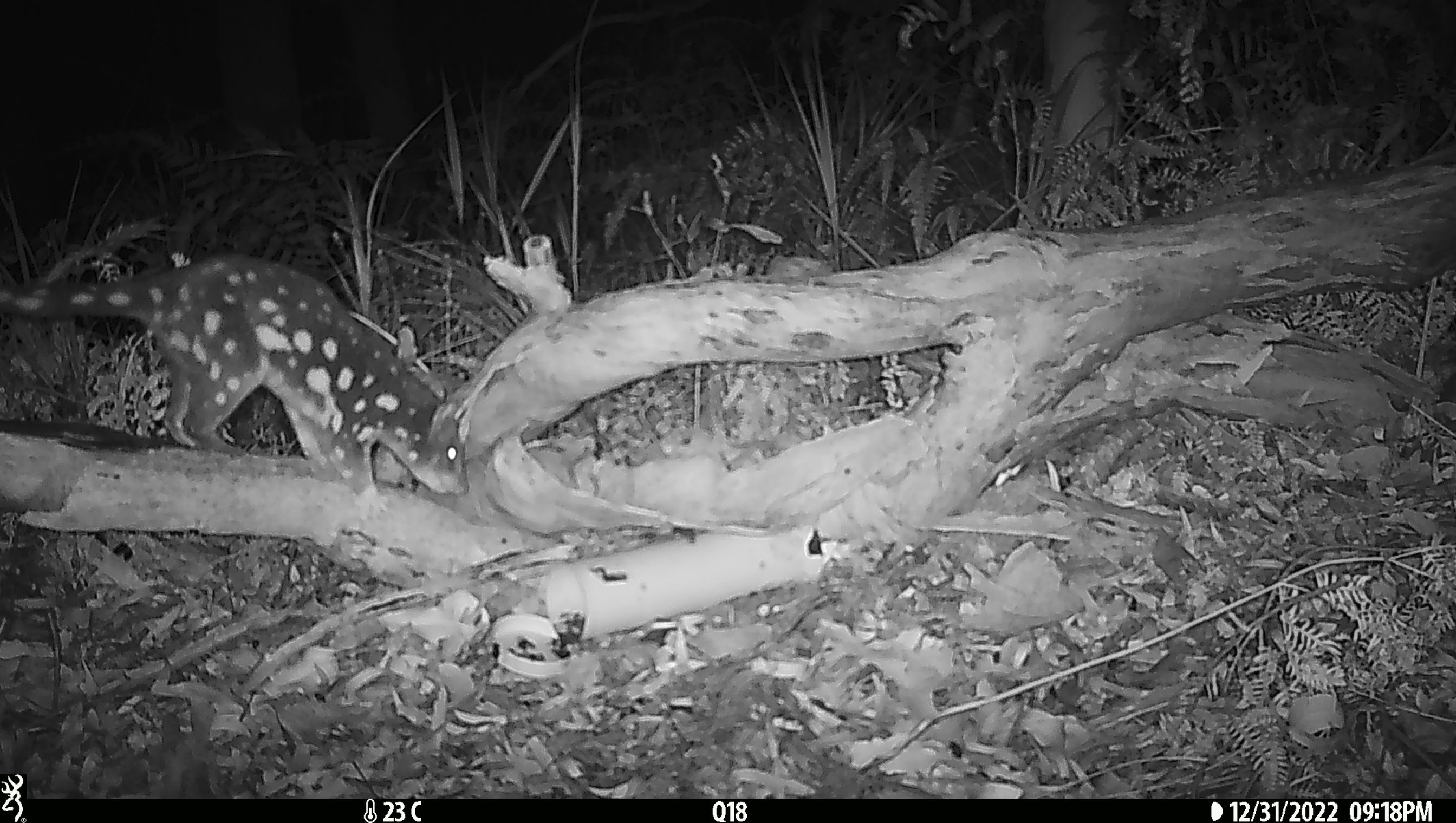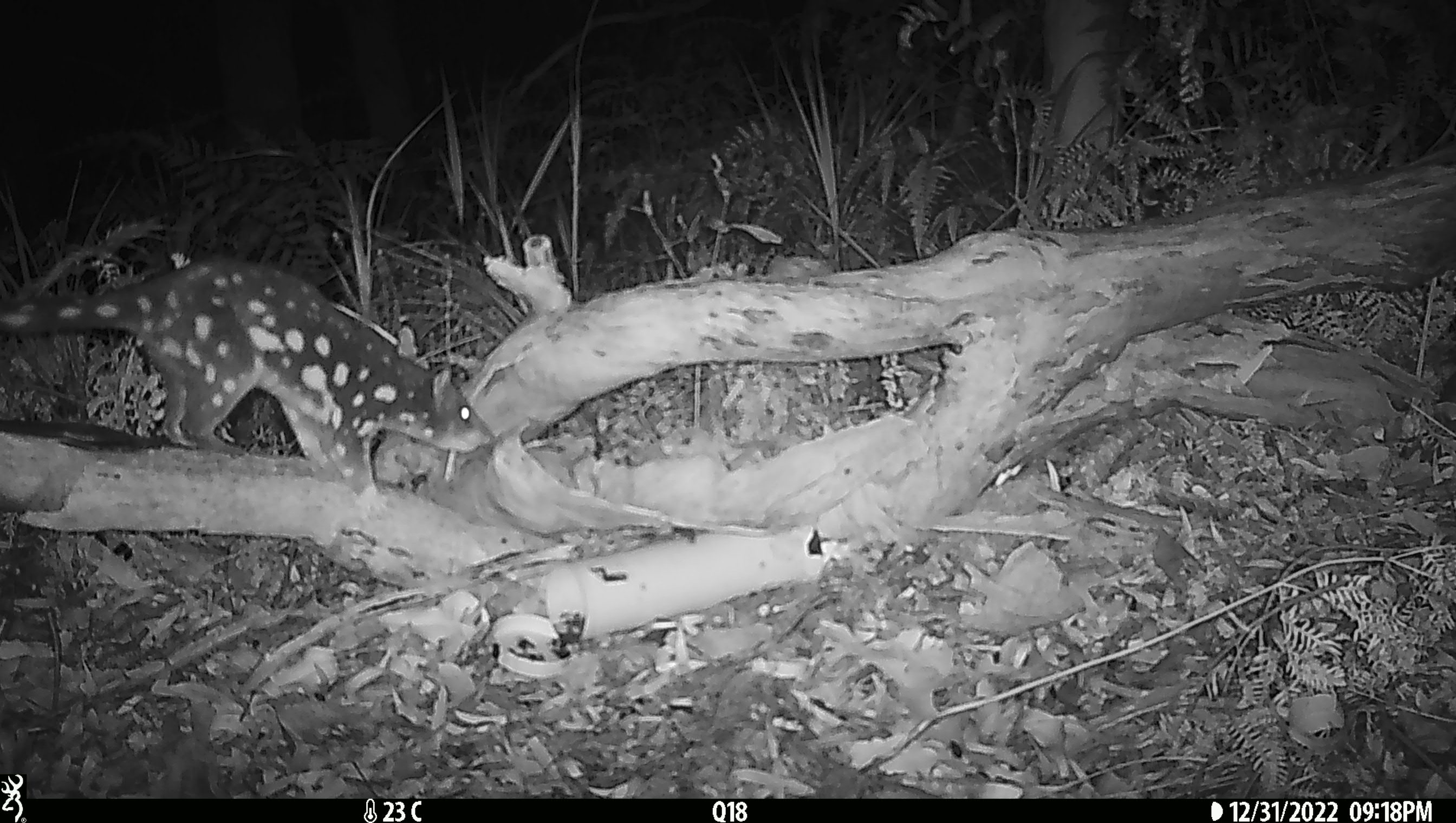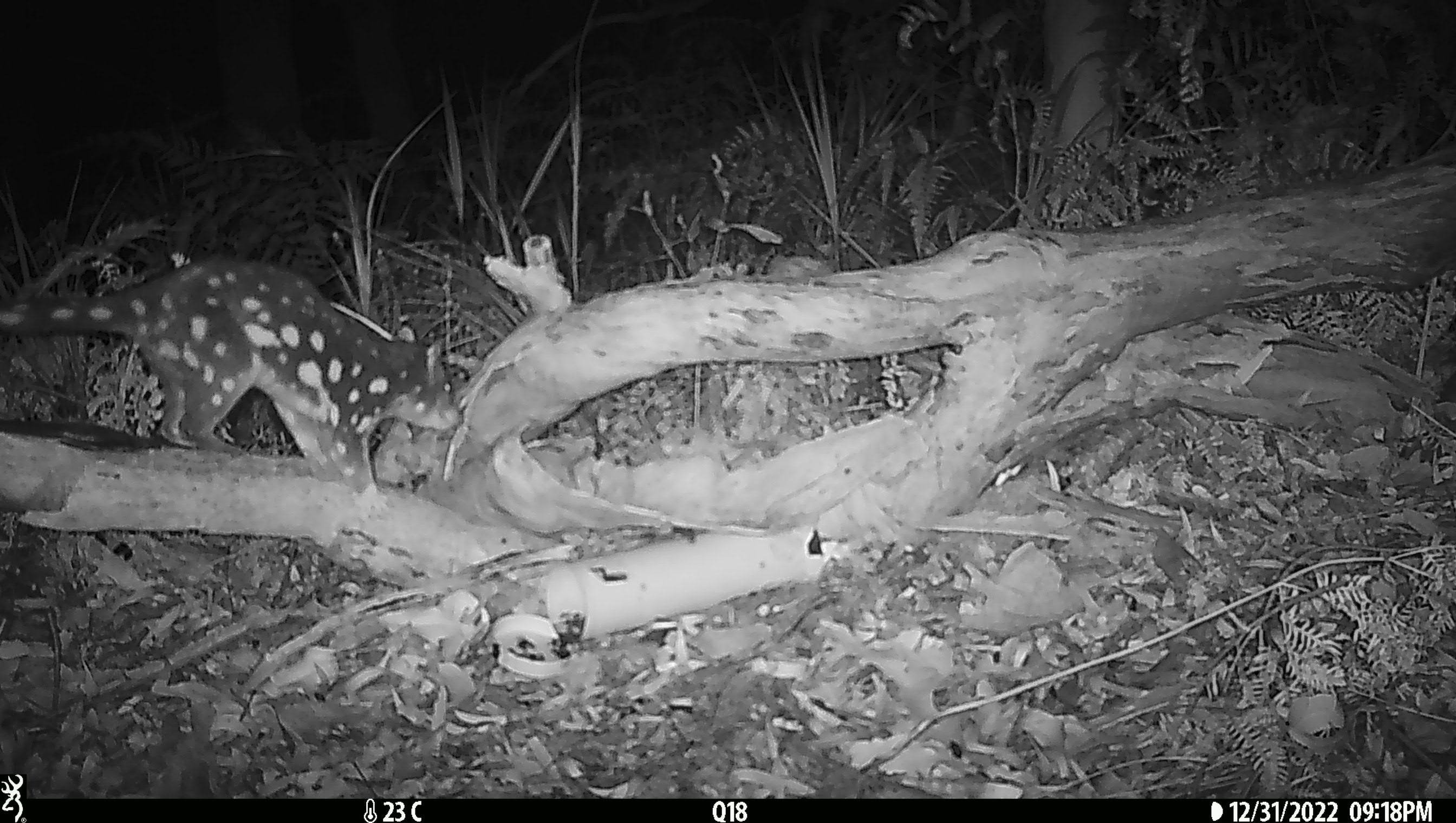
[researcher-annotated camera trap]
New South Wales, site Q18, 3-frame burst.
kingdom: Animalia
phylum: Chordata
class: Mammalia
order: Dasyuromorphia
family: Dasyuridae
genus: Dasyurus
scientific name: Dasyurus maculatus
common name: spotted-tailed quoll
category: quoll